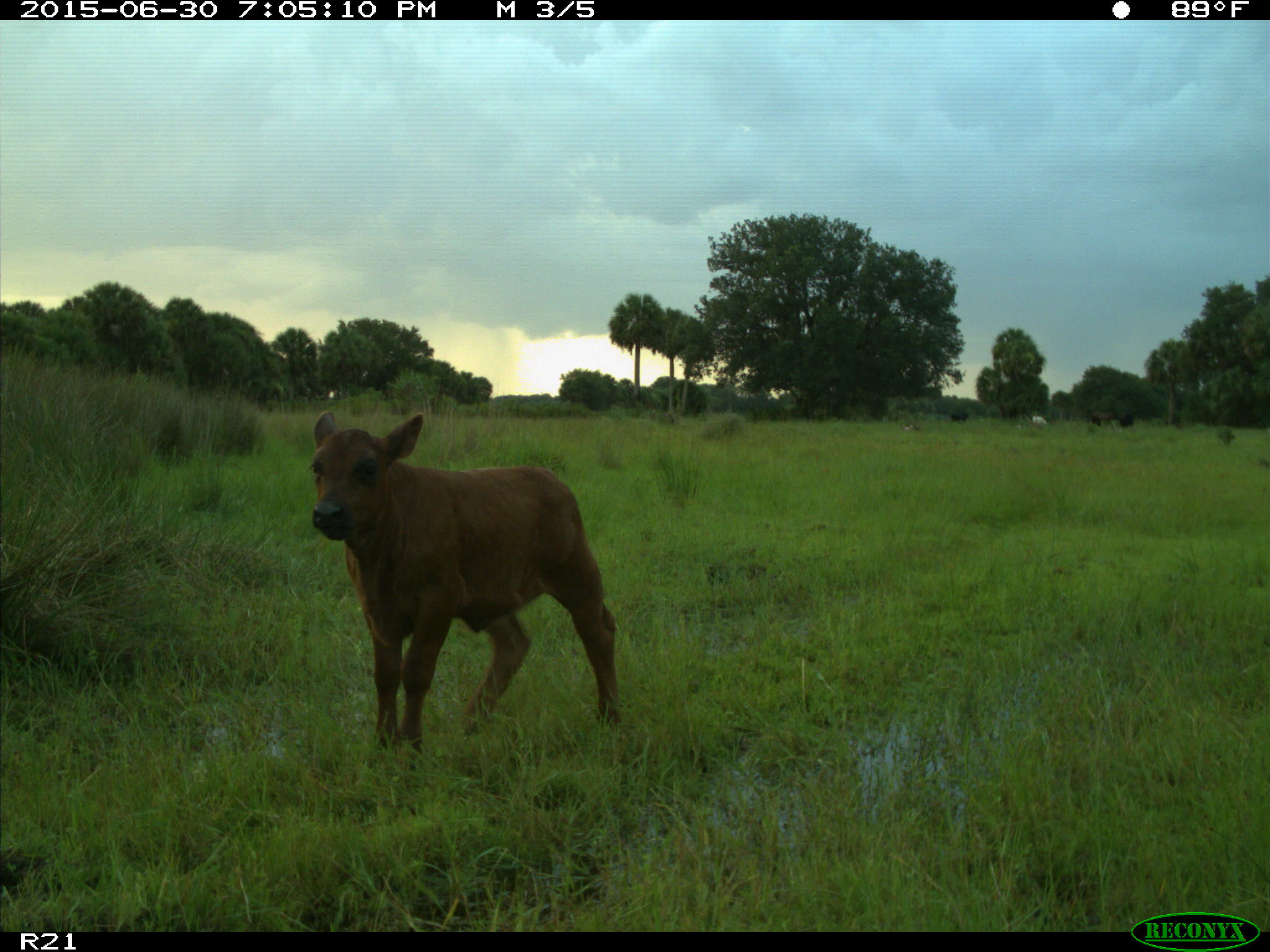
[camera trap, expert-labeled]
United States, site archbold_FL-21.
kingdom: Animalia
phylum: Chordata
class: Mammalia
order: Artiodactyla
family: Bovidae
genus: Bos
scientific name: Bos taurus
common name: domestic cow